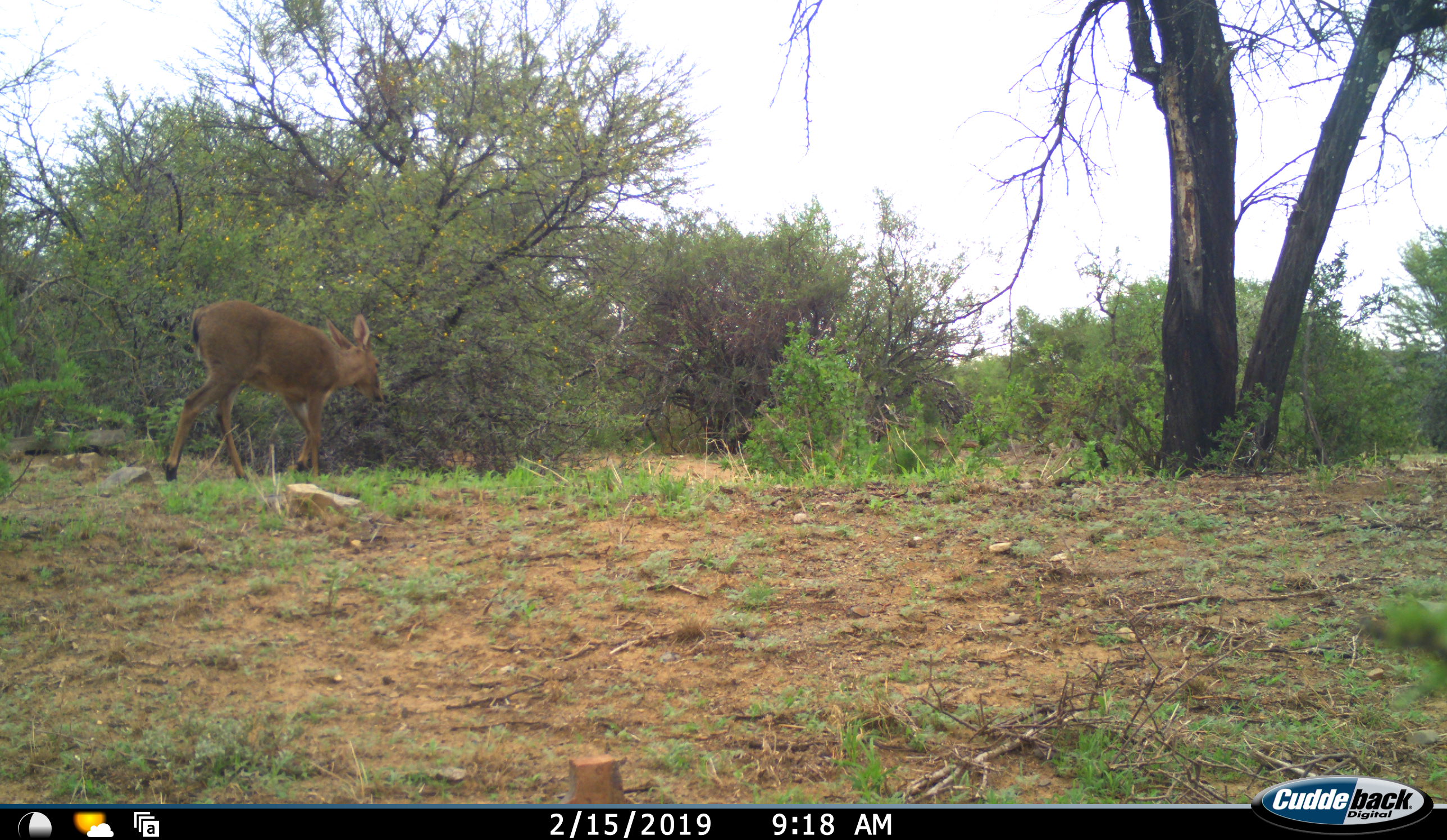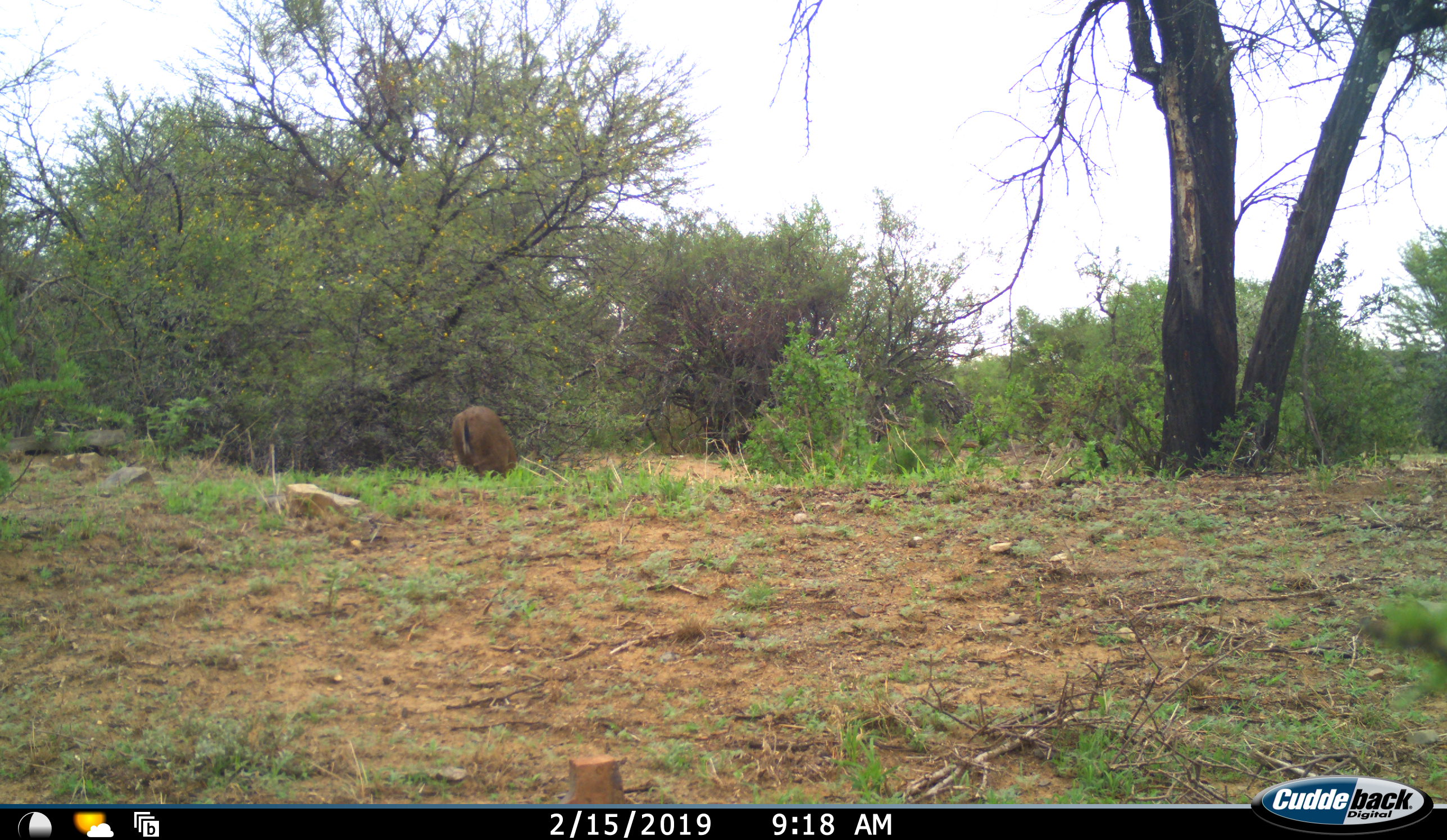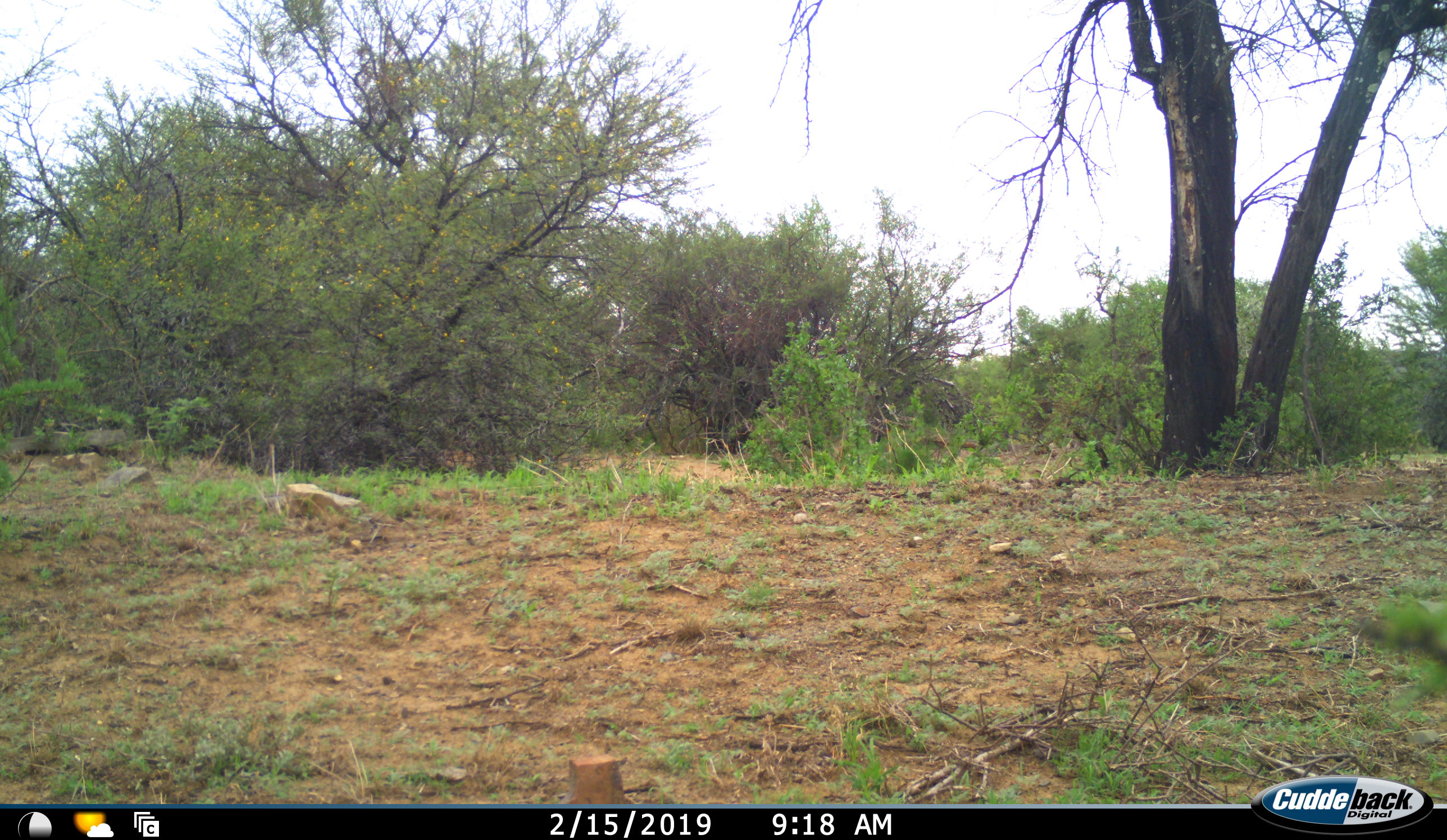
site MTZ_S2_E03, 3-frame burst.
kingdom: Animalia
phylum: Chordata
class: Mammalia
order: Artiodactyla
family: Bovidae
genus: Sylvicapra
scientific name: Sylvicapra grimmia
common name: common duiker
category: duikercommongrey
Duikercommongrey (common duiker) (Sylvicapra grimmia), count 1. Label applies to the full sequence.